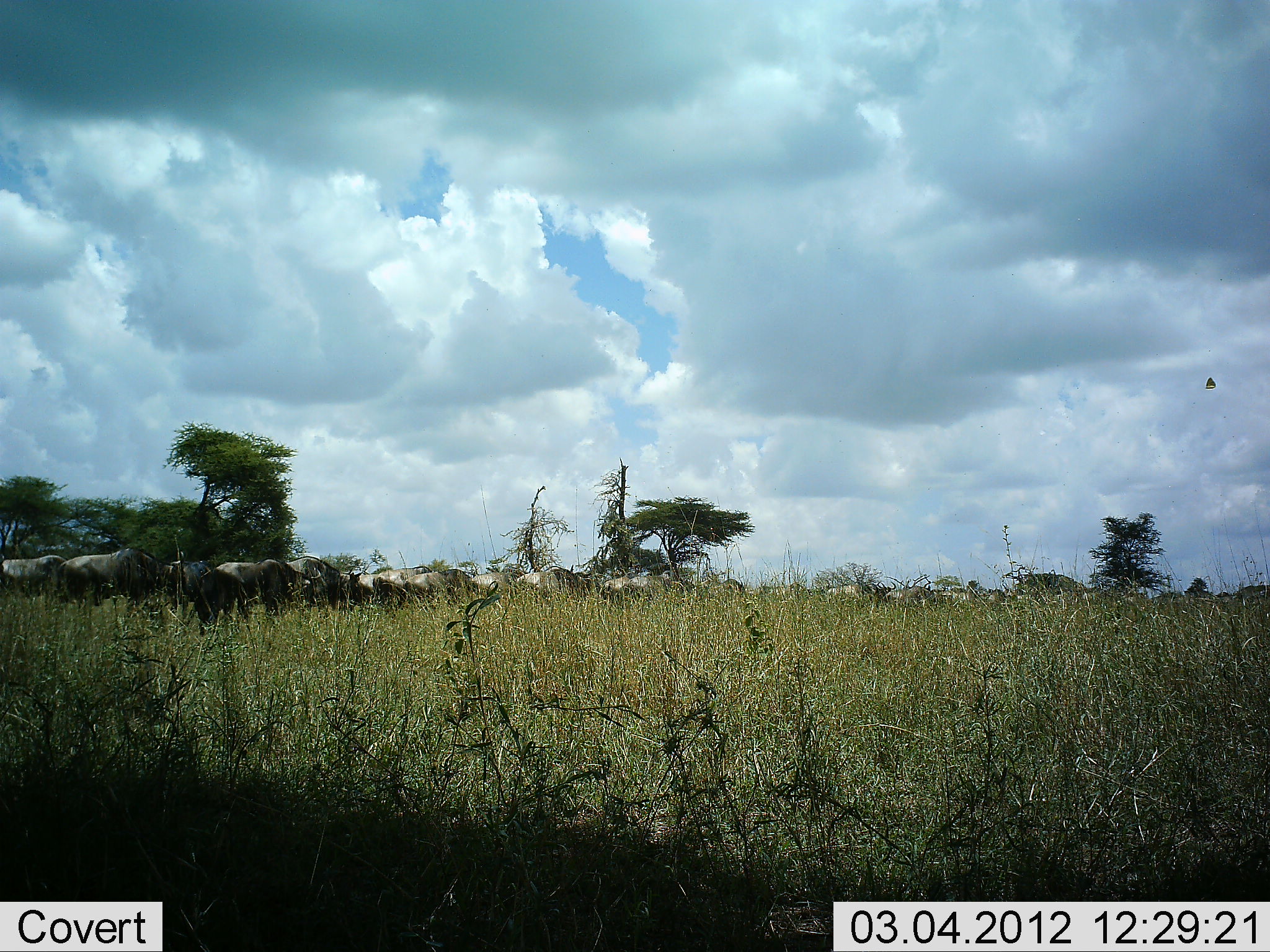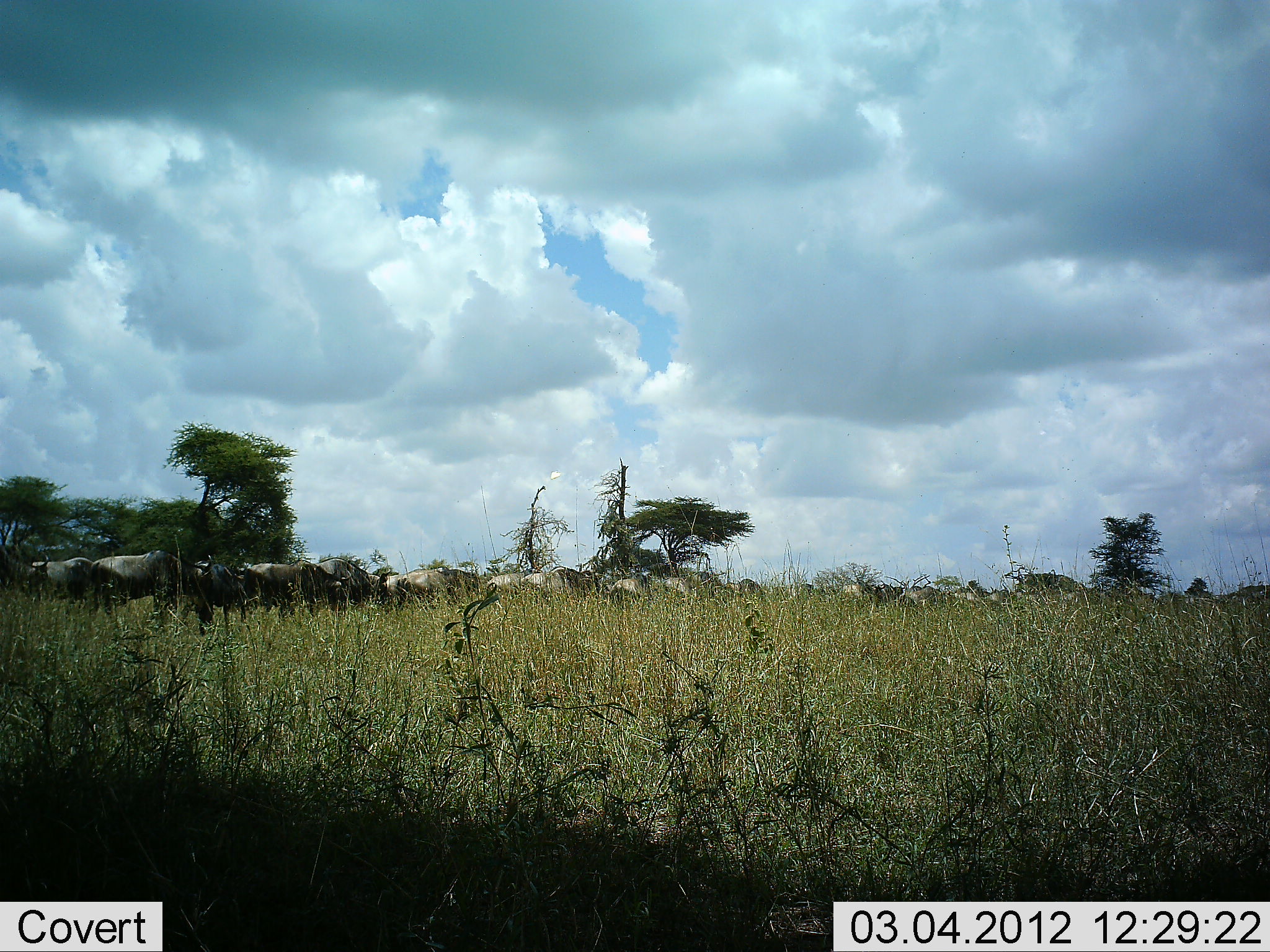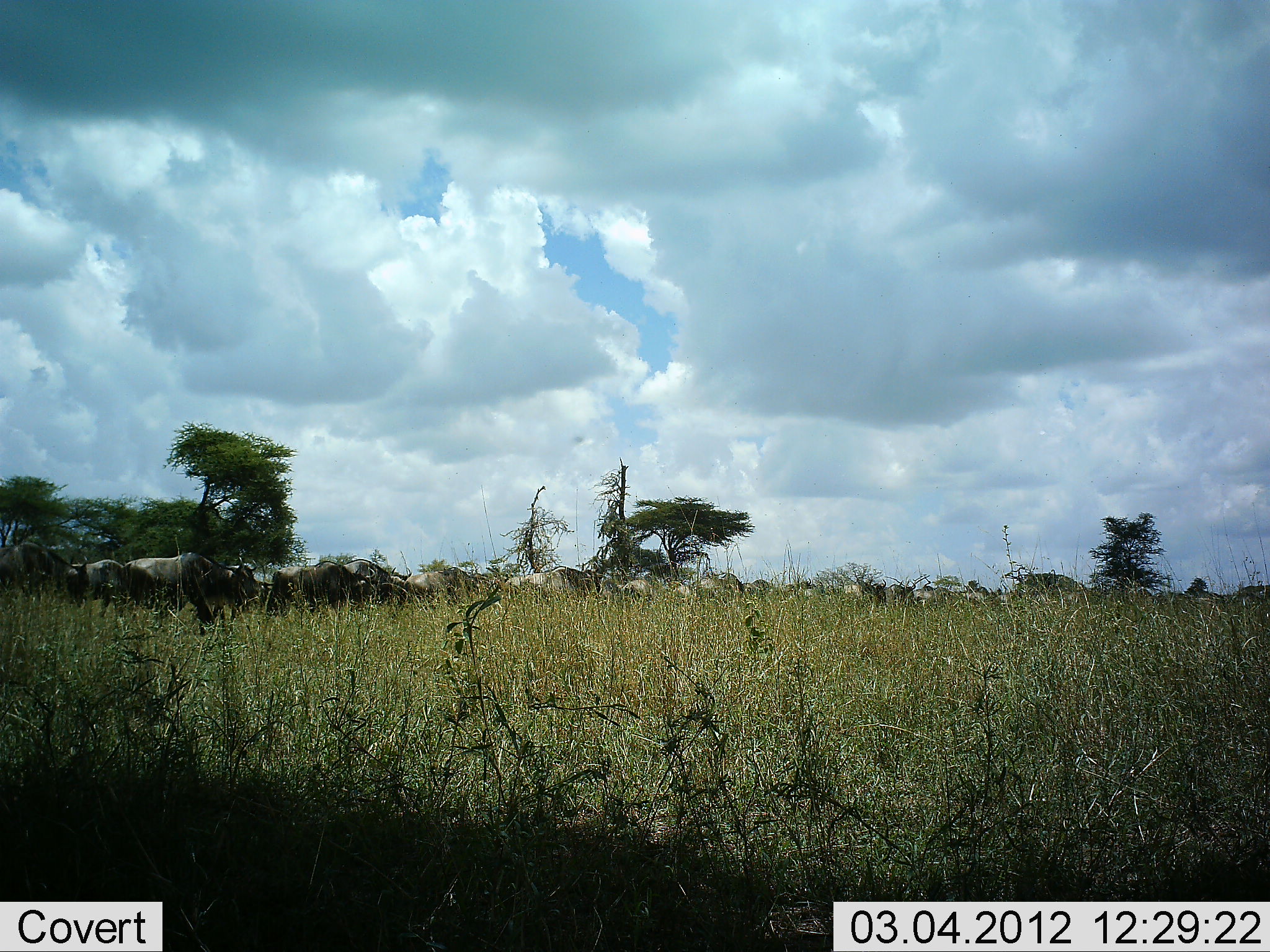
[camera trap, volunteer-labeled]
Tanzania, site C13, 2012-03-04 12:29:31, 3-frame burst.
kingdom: Animalia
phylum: Chordata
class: Mammalia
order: Artiodactyla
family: Bovidae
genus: Connochaetes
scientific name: Connochaetes taurinus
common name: blue wildebeest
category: wildebeest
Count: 11-50.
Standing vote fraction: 0%.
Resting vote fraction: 0%.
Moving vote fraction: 100%.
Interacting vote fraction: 0%.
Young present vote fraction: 0%.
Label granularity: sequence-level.